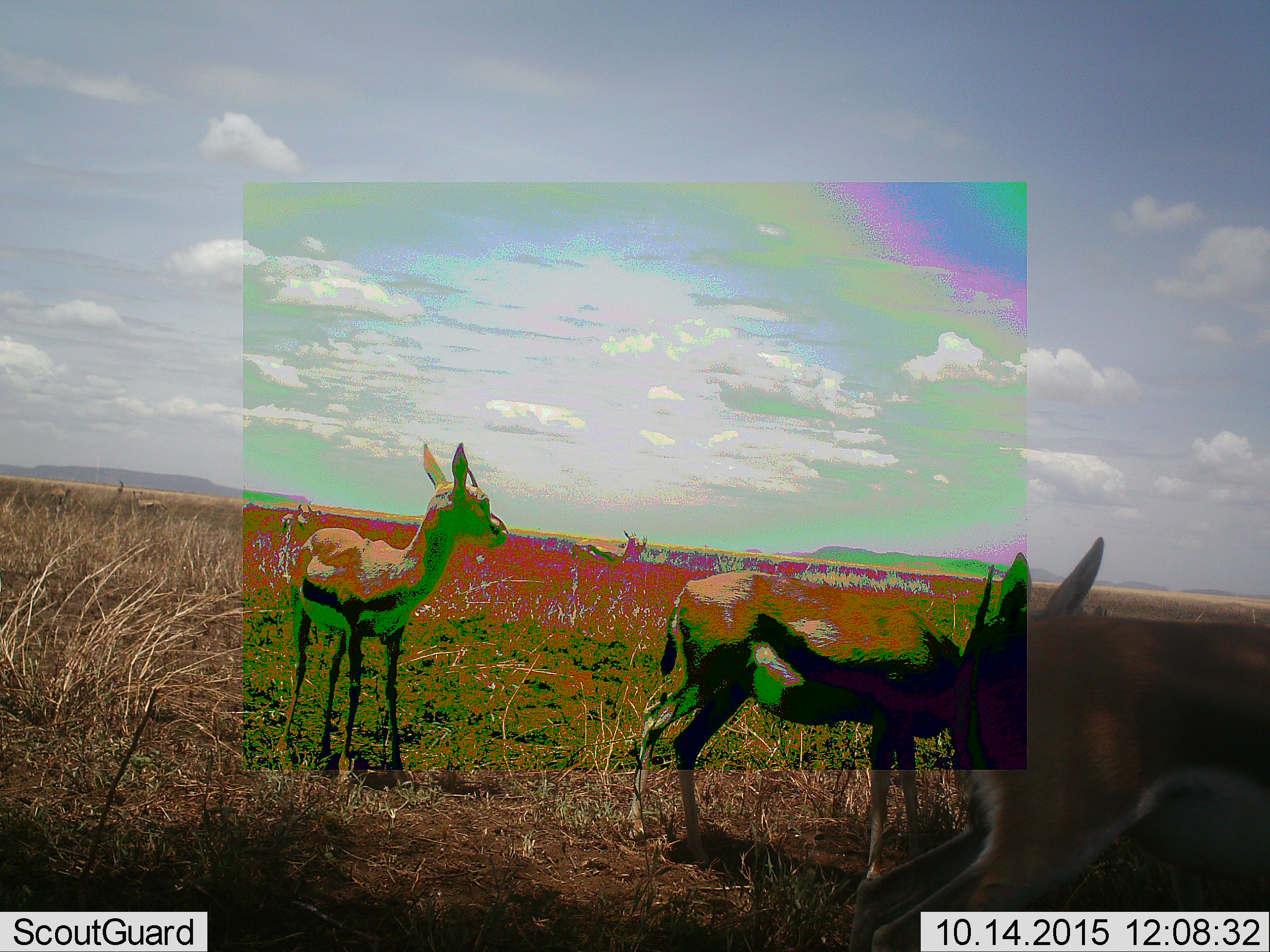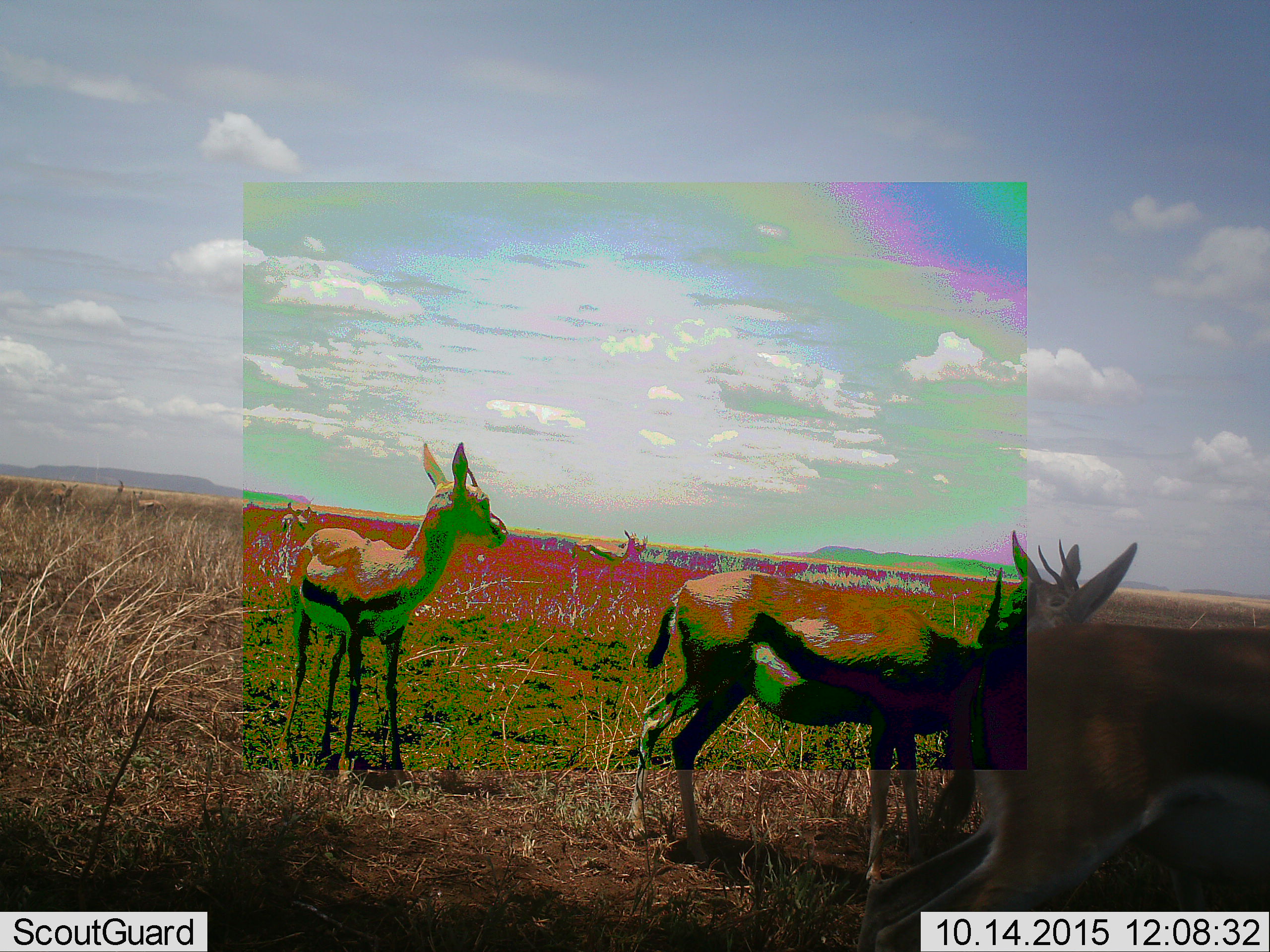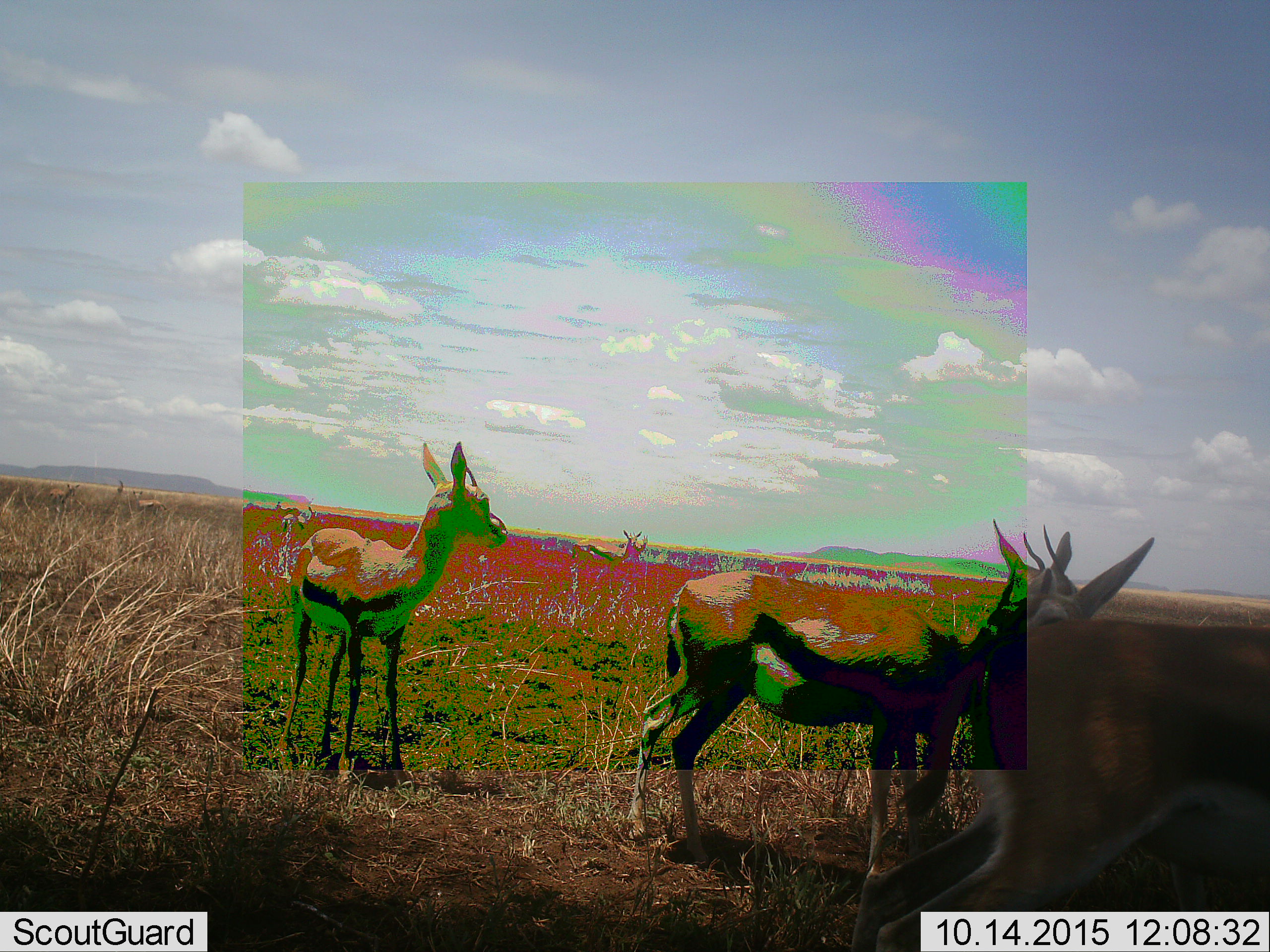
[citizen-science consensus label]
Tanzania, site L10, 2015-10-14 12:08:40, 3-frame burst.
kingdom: Animalia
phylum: Chordata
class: Mammalia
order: Artiodactyla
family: Bovidae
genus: Eudorcas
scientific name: Eudorcas thomsonii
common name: thomson's gazelle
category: gazellethomsons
Gazellethomsons (thomson's gazelle) (Eudorcas thomsonii), count 9. Behavior (volunteer vote fractions): standing 100%, resting 25%, moving 62%, interacting 12%. Young present (vote fraction): 12%. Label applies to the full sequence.